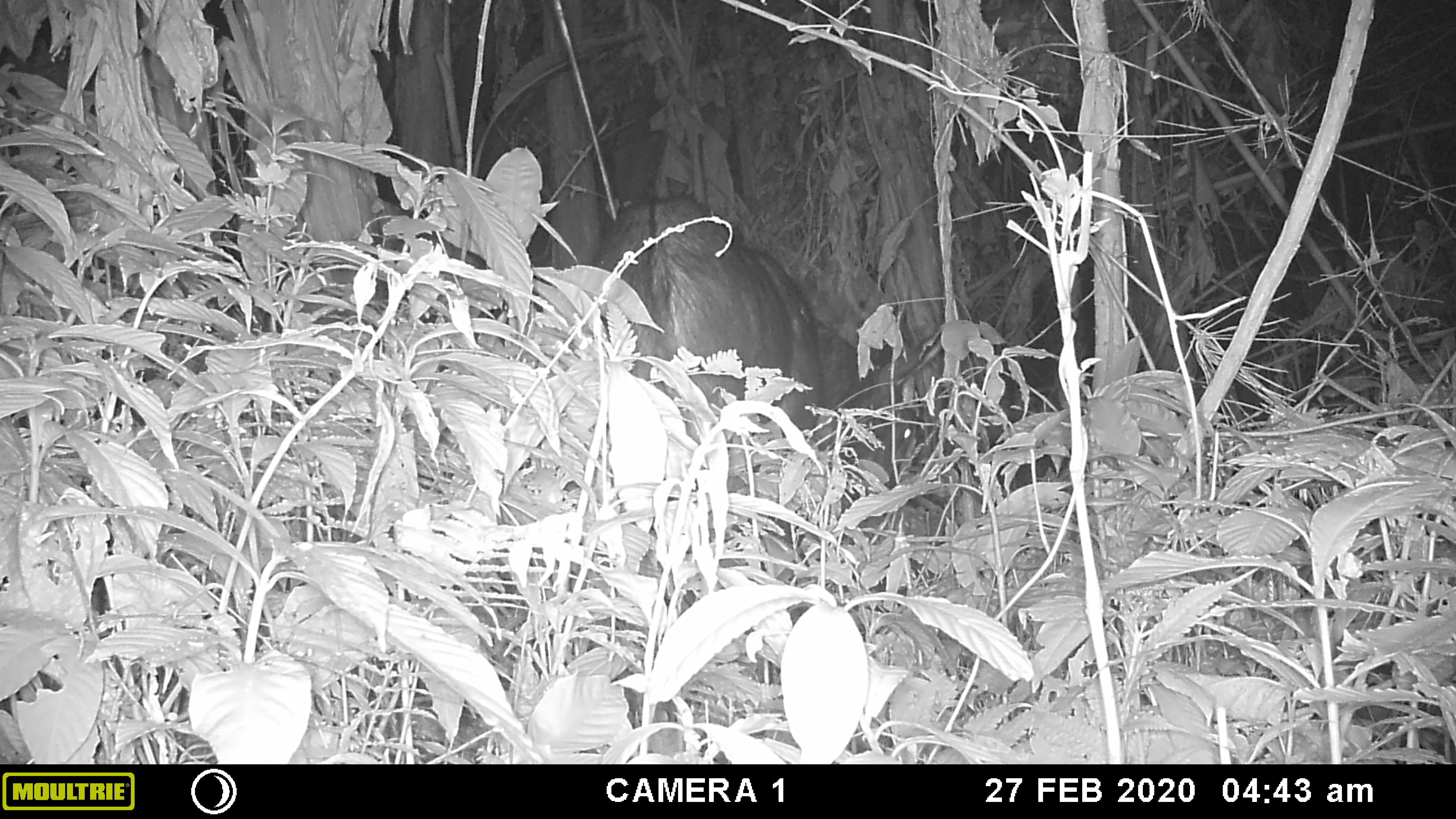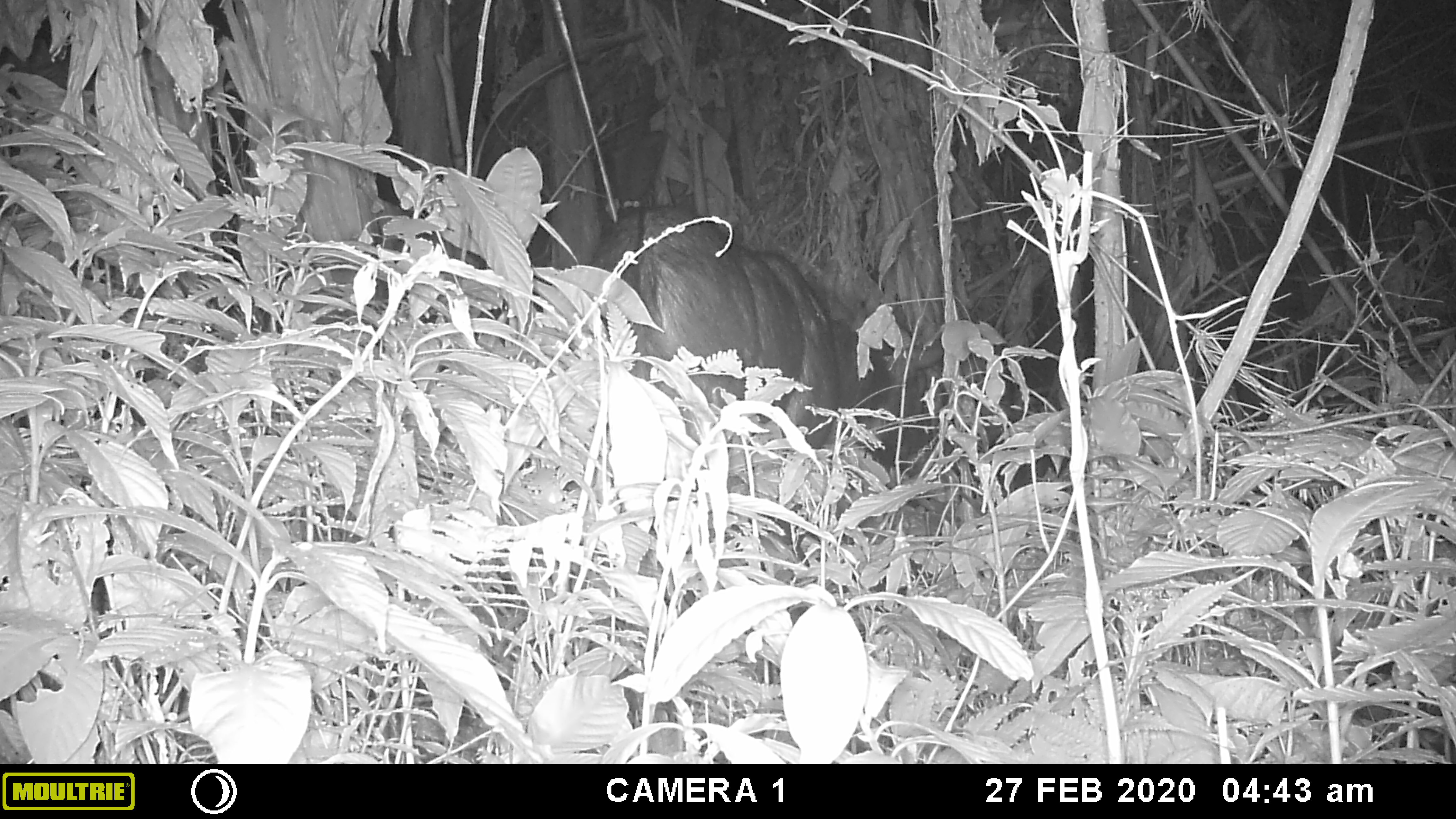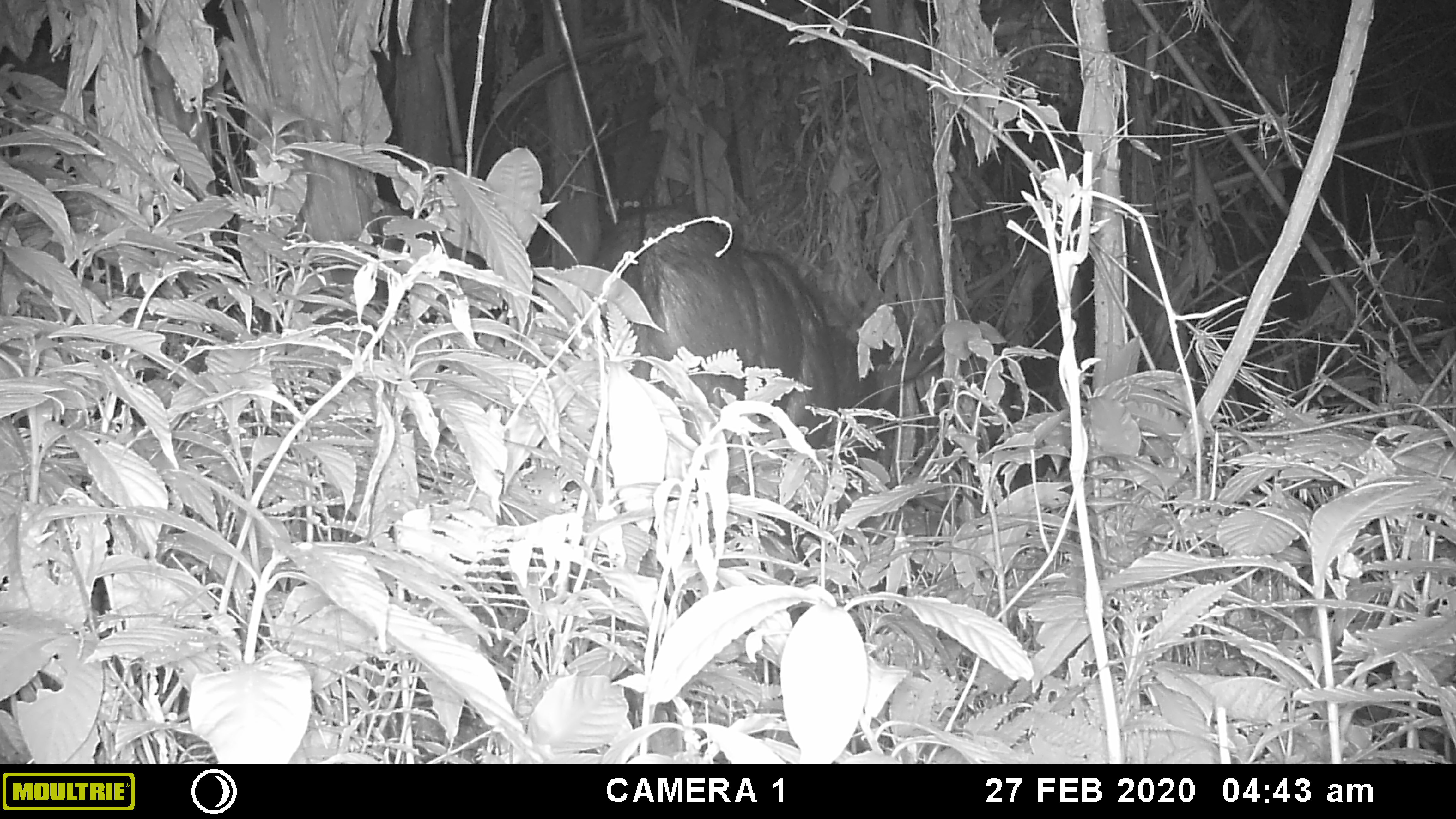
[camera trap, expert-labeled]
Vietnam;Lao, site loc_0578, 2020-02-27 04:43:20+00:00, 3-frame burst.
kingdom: Animalia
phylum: Chordata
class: Mammalia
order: Artiodactyla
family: Bovidae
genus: Capricornis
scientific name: Capricornis sumatraensis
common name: chinese serow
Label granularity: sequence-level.